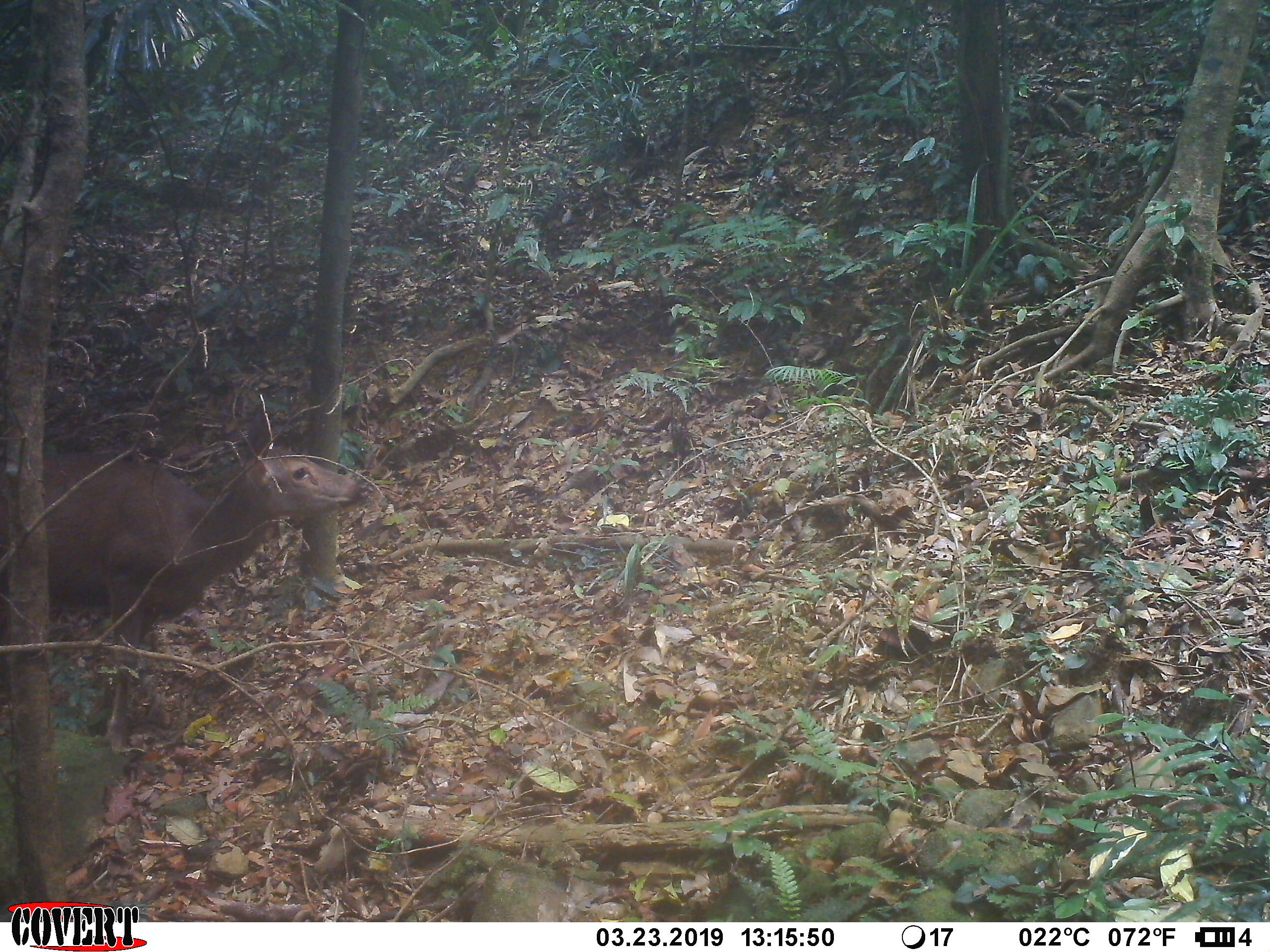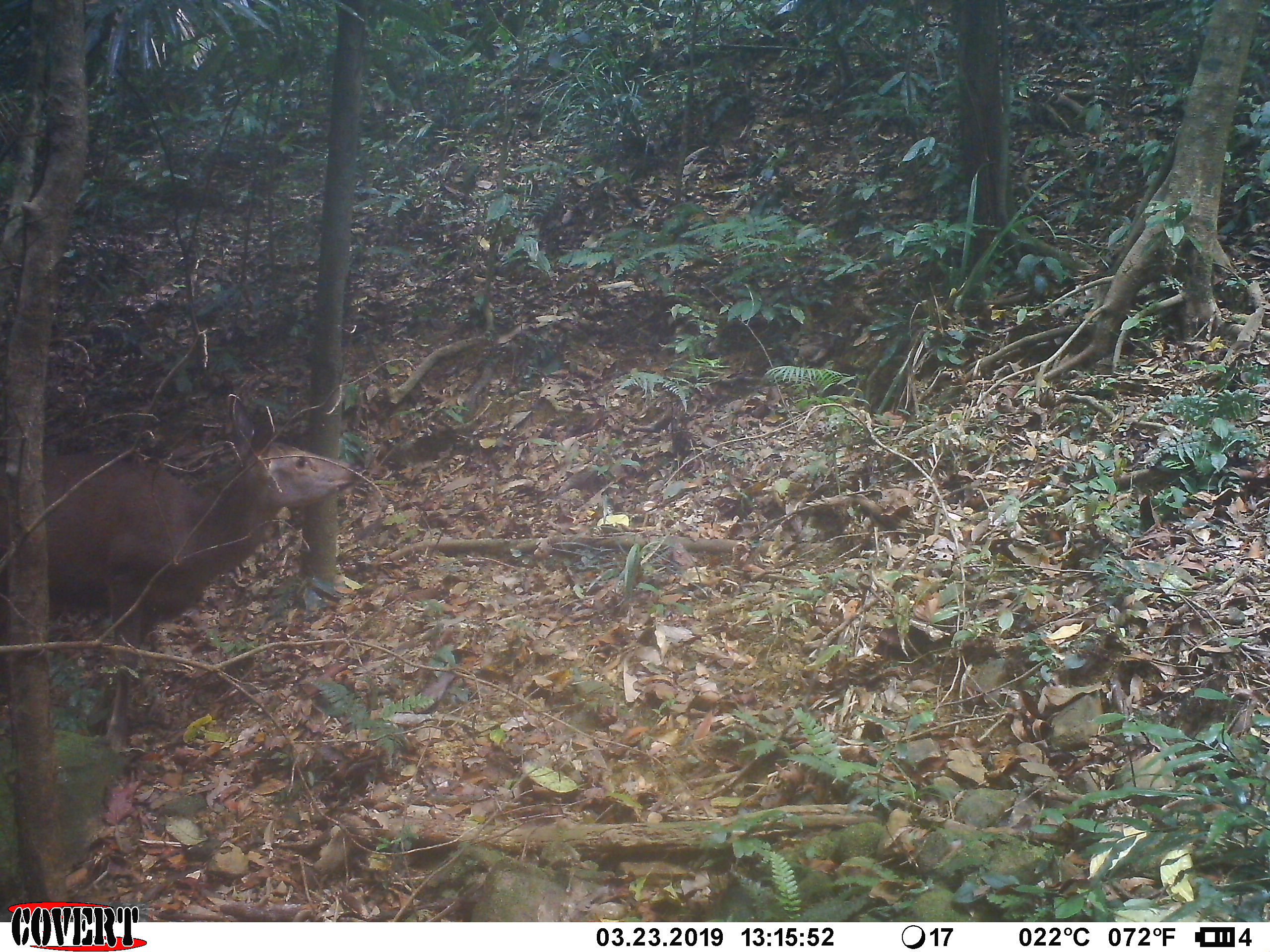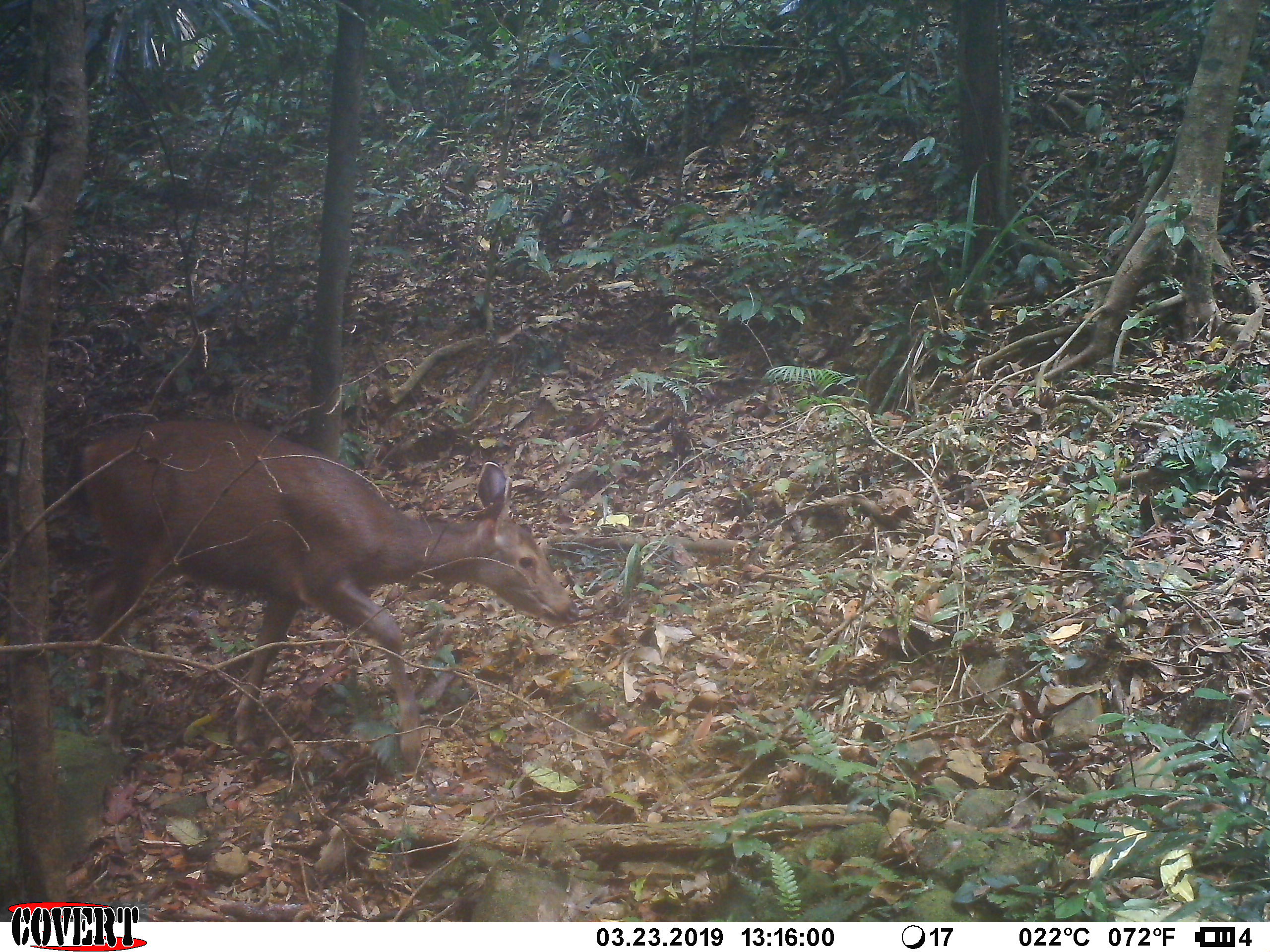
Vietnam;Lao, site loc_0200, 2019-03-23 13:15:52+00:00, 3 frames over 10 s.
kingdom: Animalia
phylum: Chordata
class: Mammalia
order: Artiodactyla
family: Cervidae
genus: Rusa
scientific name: Rusa unicolor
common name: sambar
Sambar (Rusa unicolor). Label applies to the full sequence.